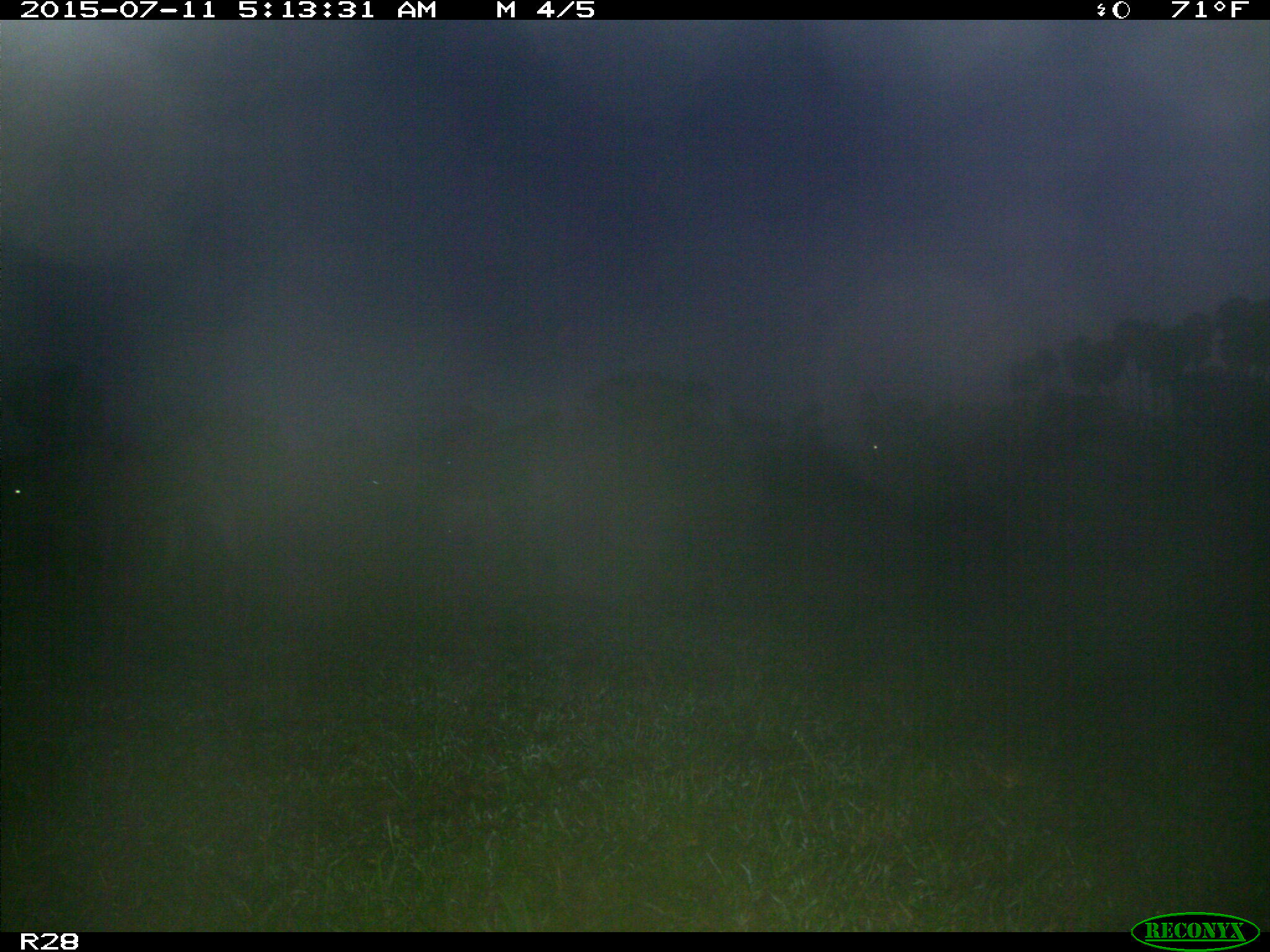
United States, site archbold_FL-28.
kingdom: Animalia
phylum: Chordata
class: Mammalia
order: Artiodactyla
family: Bovidae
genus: Bos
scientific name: Bos taurus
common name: domestic cow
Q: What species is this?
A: Bos taurus (domestic cow).